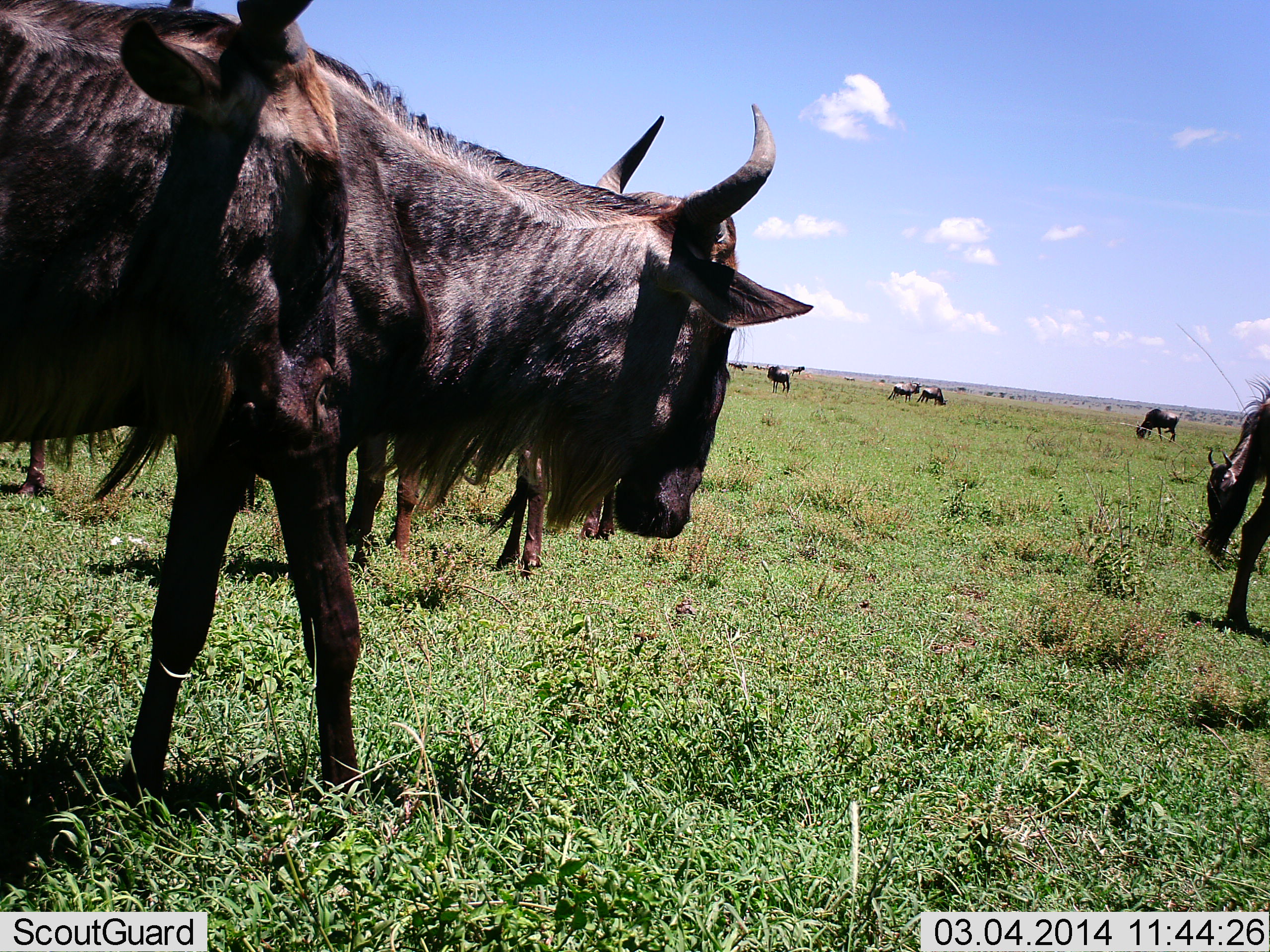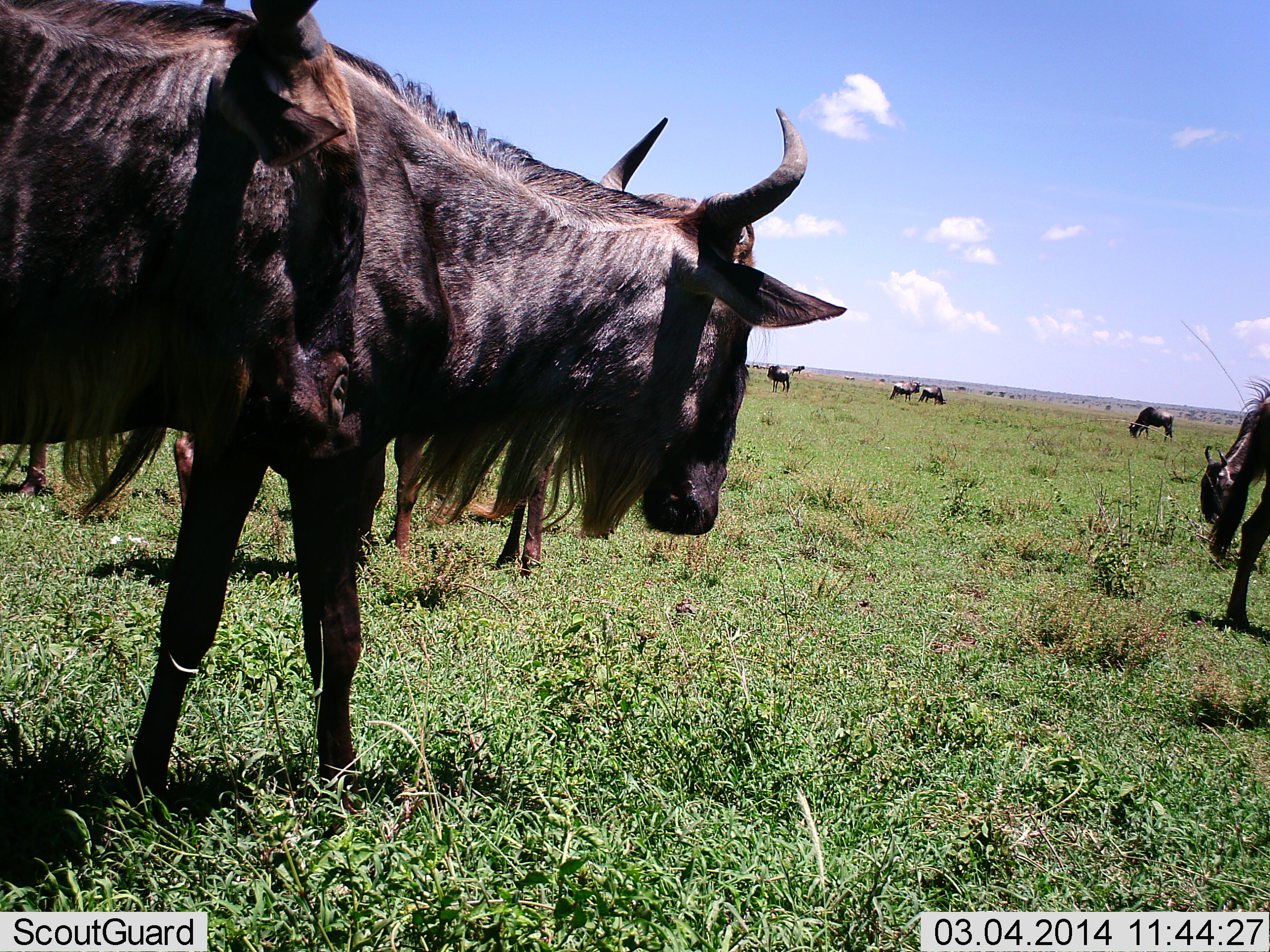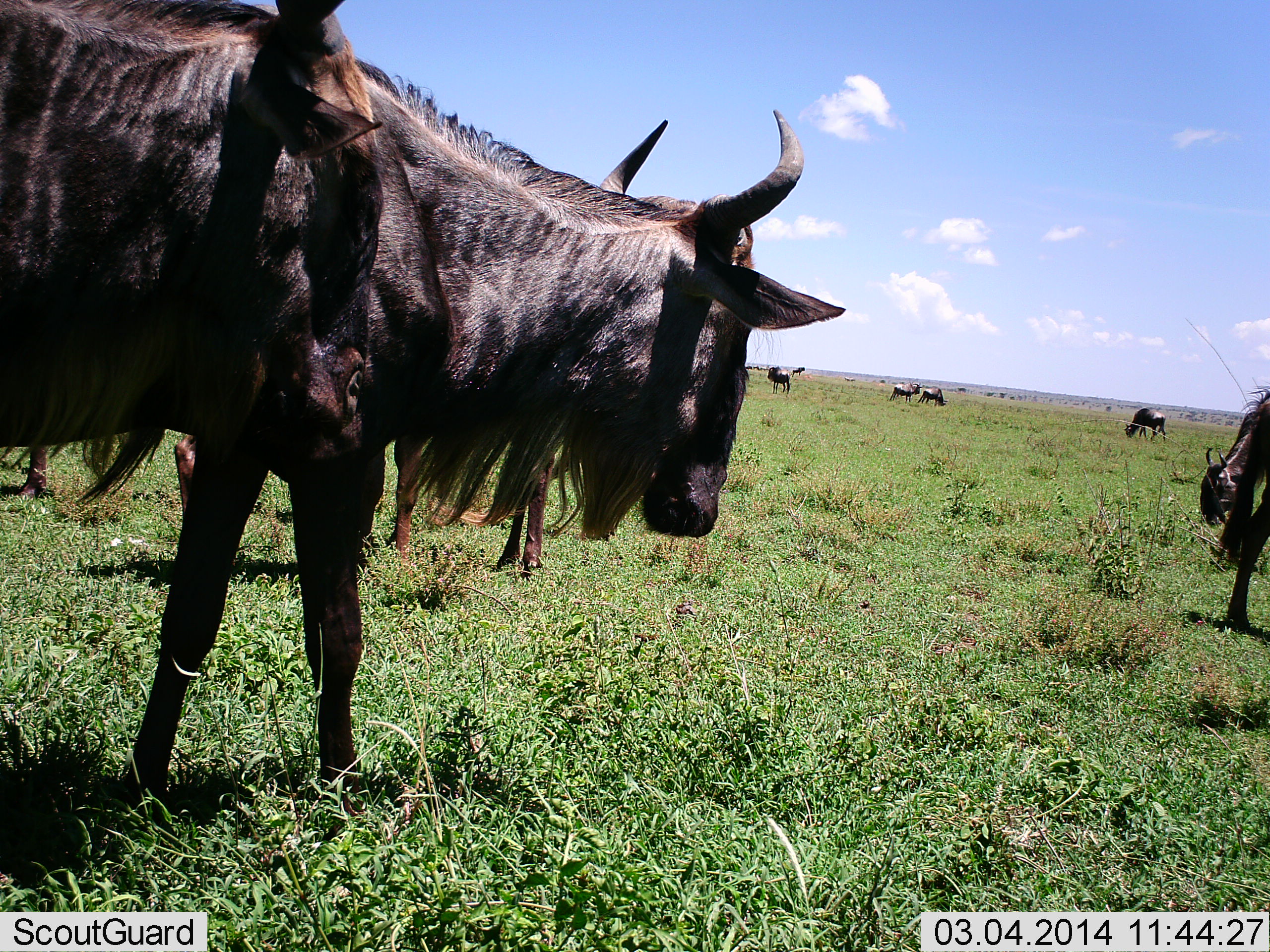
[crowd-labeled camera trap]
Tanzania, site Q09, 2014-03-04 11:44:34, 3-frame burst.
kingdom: Animalia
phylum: Chordata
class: Mammalia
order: Artiodactyla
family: Bovidae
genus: Connochaetes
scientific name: Connochaetes taurinus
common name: blue wildebeest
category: wildebeest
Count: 11-50.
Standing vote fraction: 90%.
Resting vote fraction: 0%.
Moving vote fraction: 40%.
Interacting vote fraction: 0%.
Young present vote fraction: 0%.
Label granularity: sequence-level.